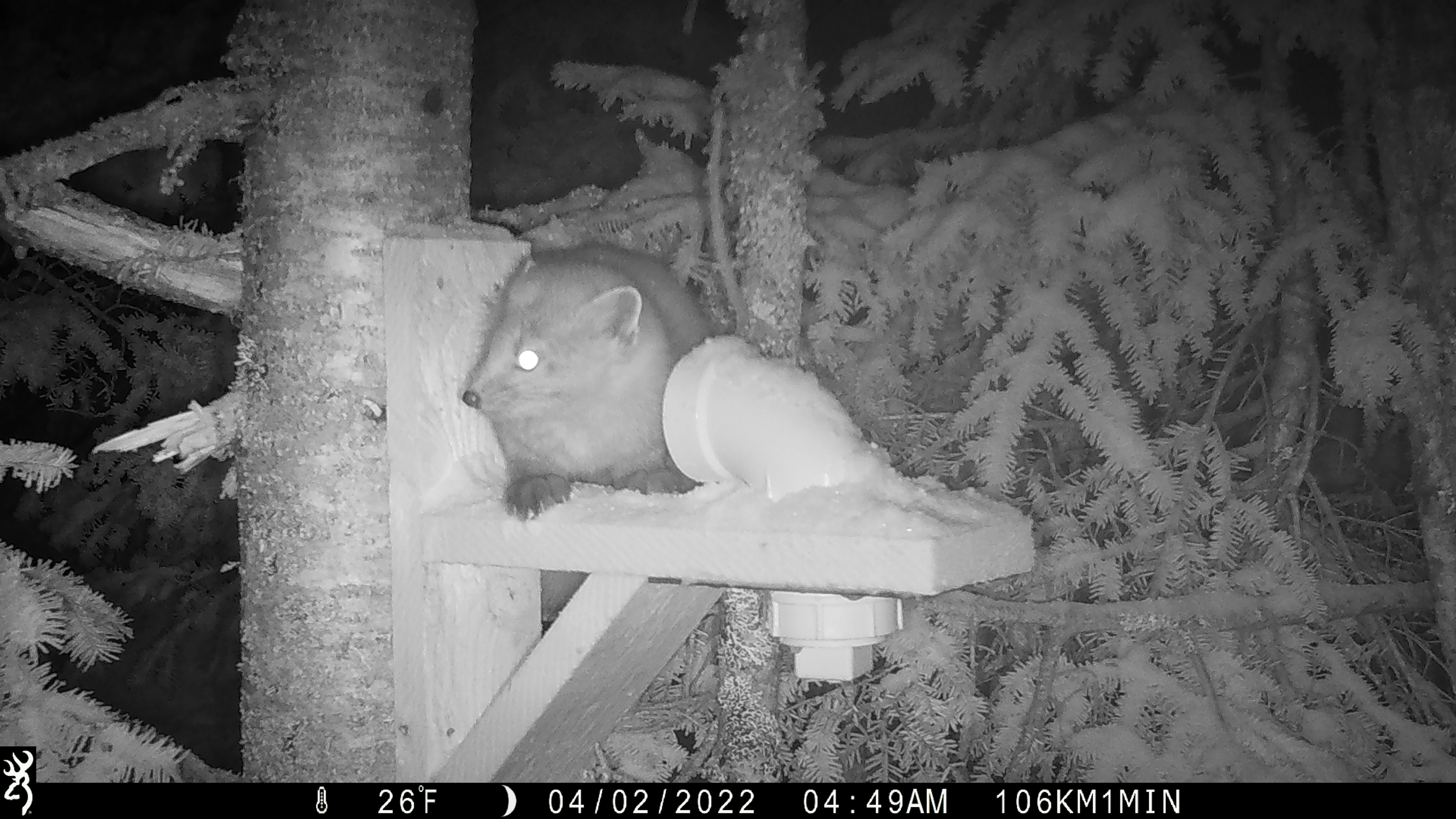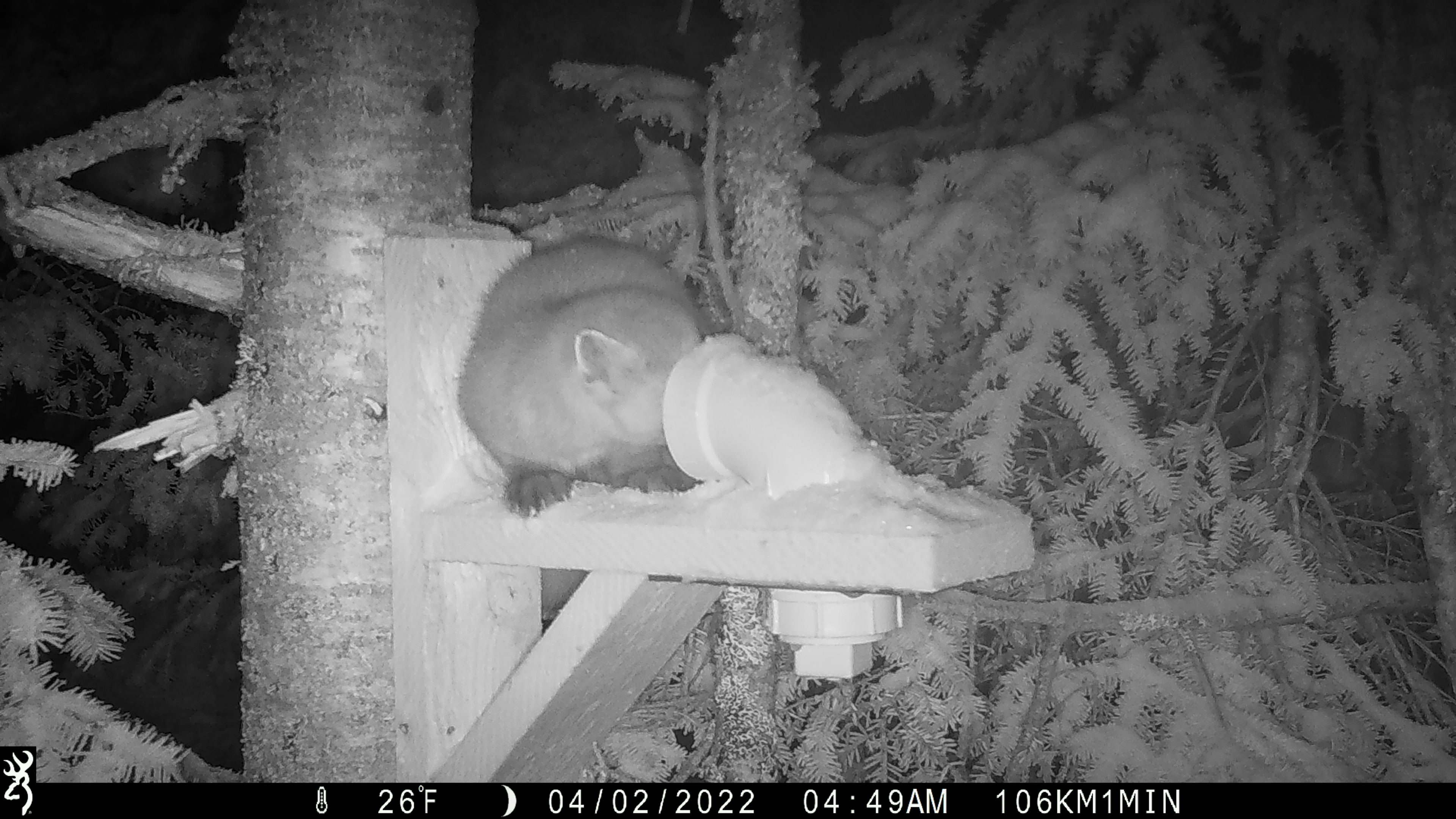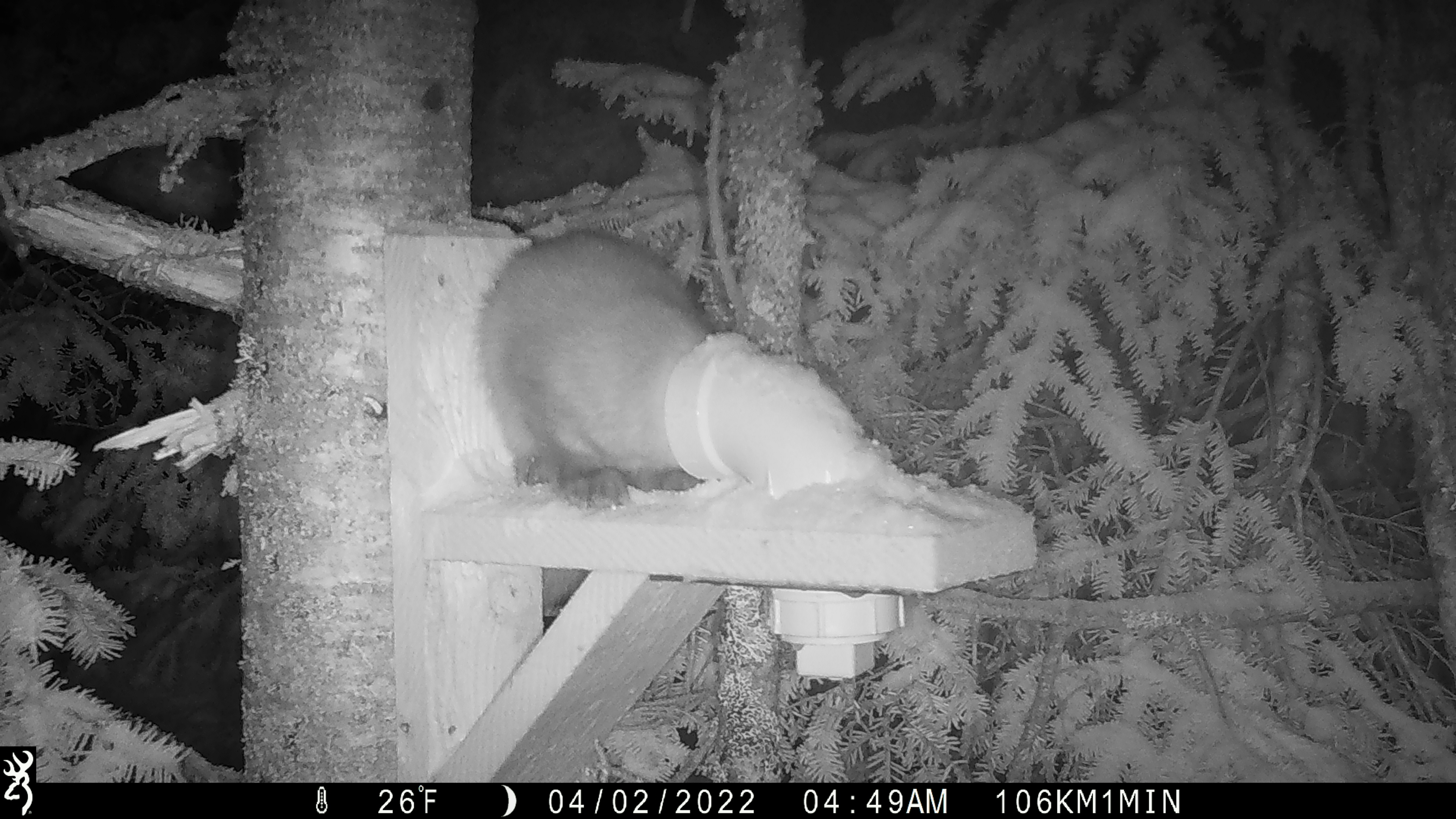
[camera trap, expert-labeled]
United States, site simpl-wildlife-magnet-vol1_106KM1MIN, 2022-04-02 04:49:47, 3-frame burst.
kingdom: Animalia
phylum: Chordata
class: Mammalia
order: Carnivora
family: Mustelidae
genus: Martes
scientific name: Martes americana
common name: american marten